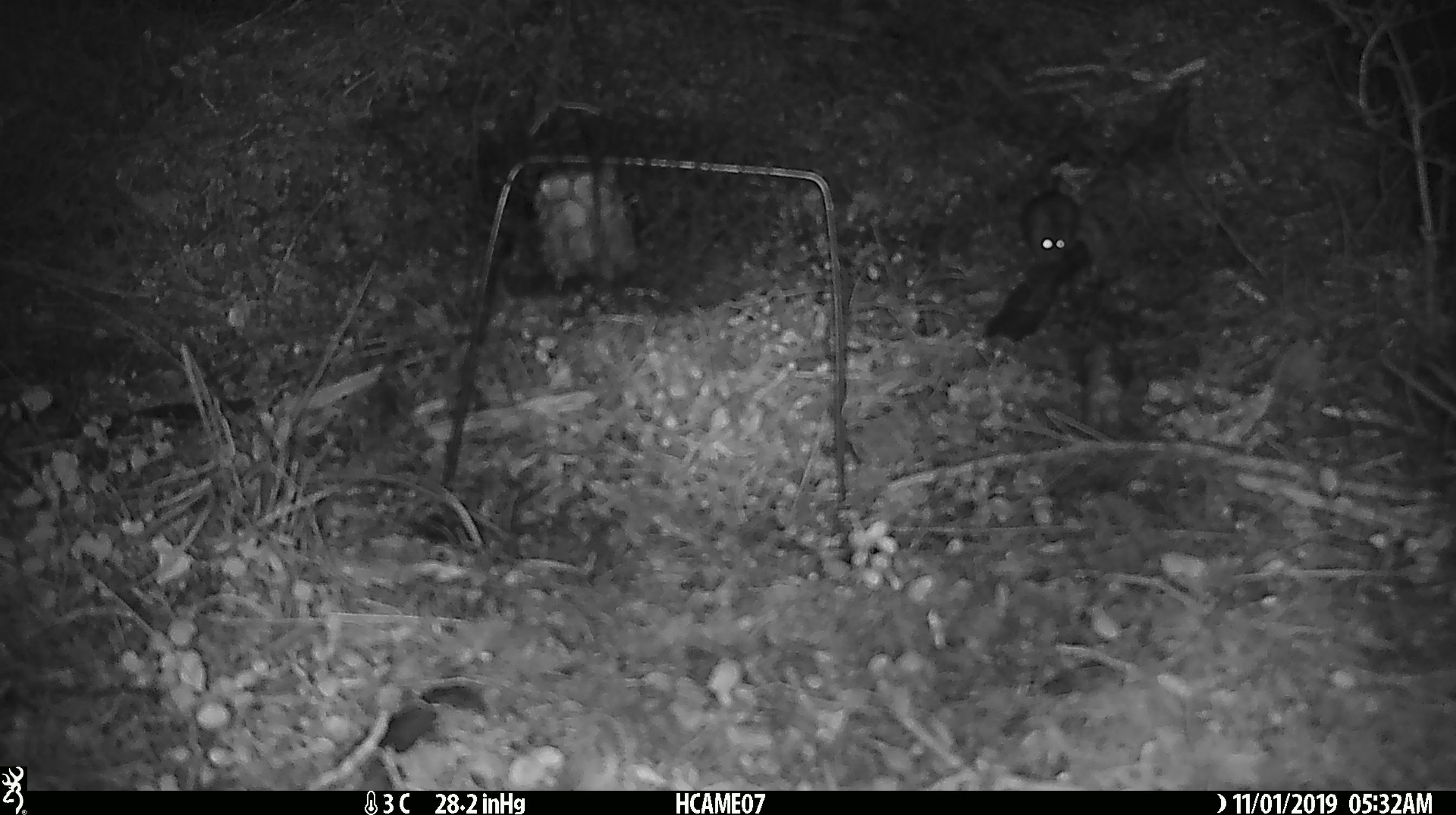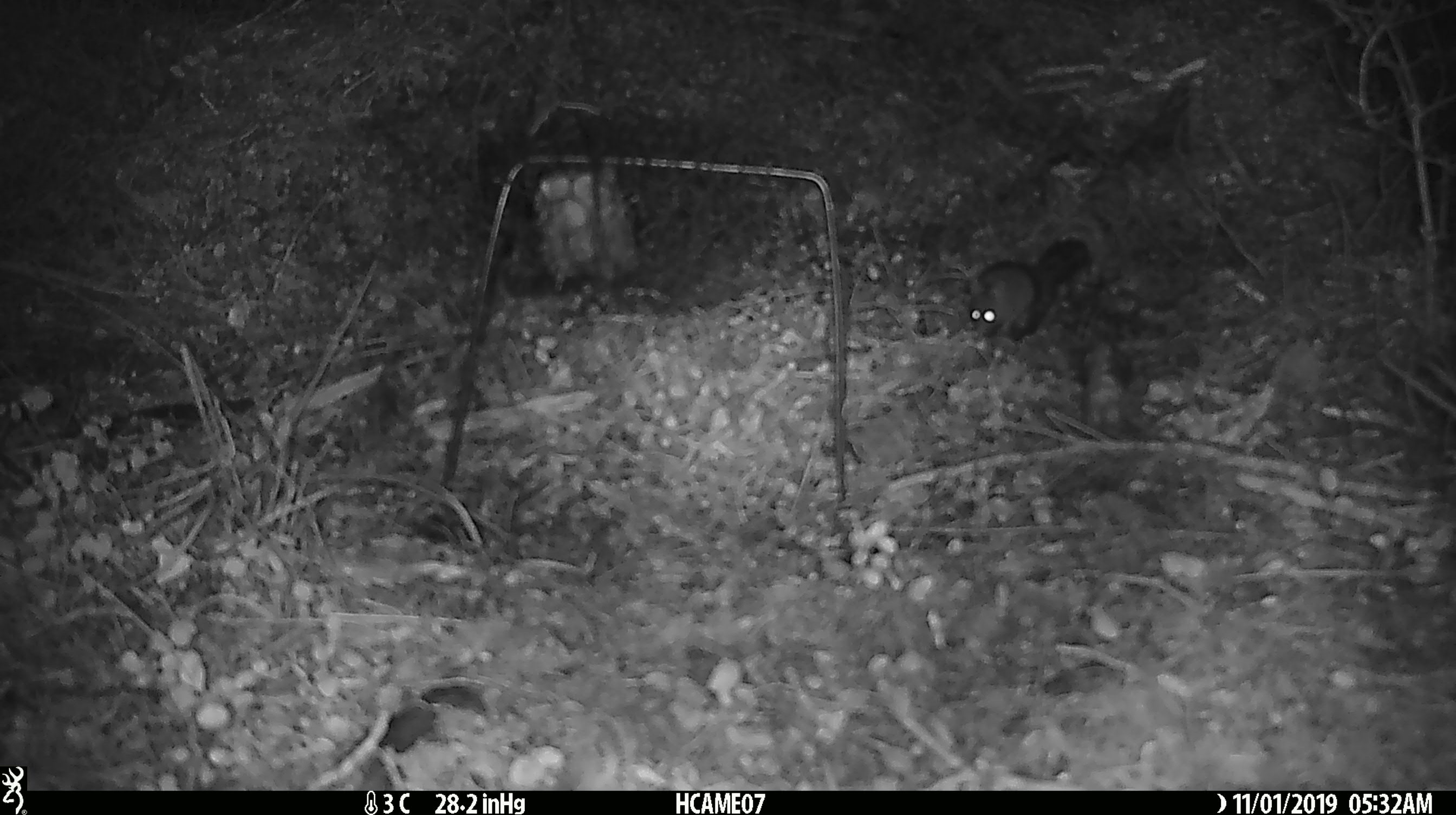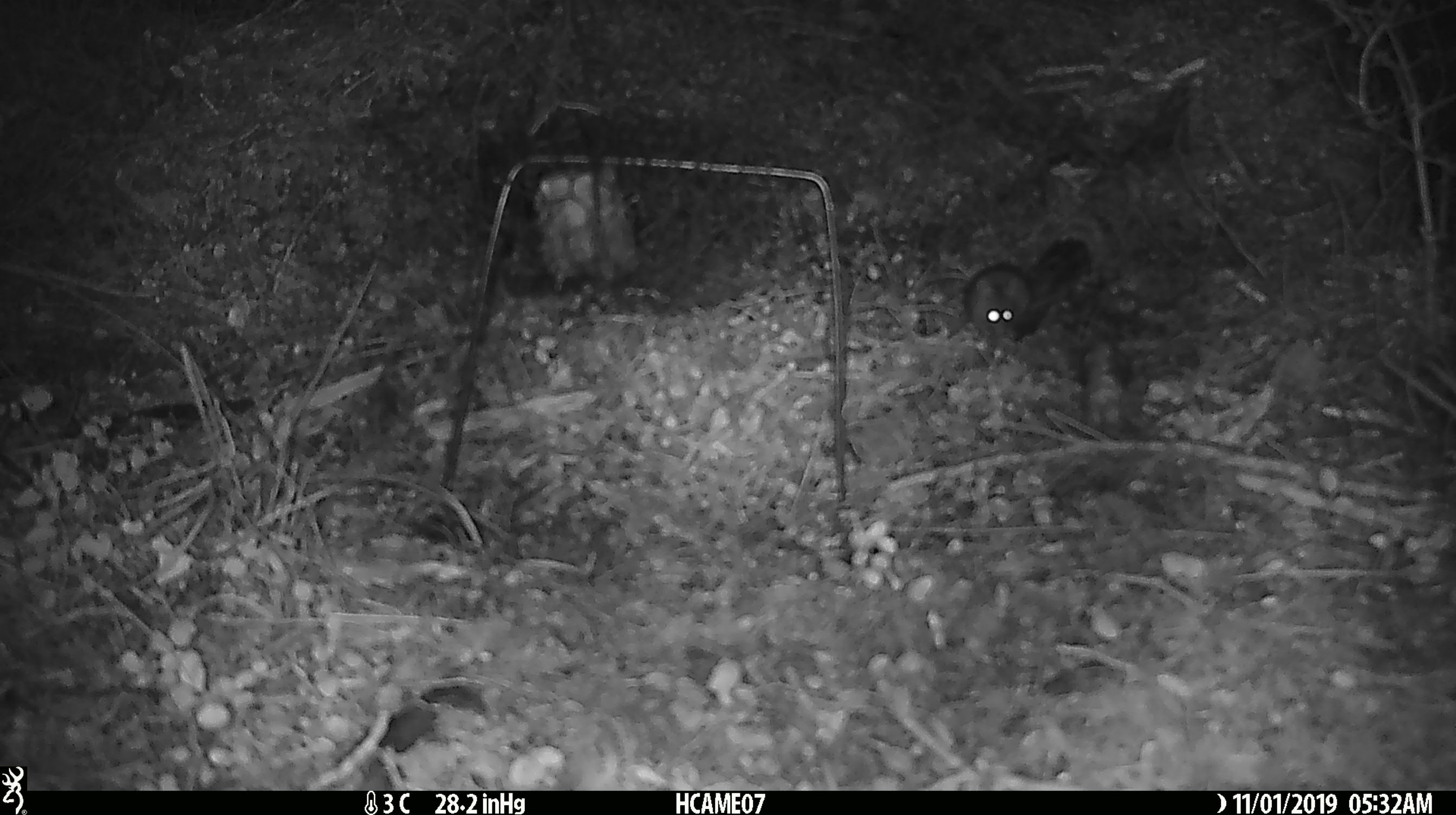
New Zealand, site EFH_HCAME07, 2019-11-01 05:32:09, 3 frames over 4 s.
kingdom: Animalia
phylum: Chordata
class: Mammalia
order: Rodentia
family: Muridae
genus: Mus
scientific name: Mus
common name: mouse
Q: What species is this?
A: Mouse (Mus).